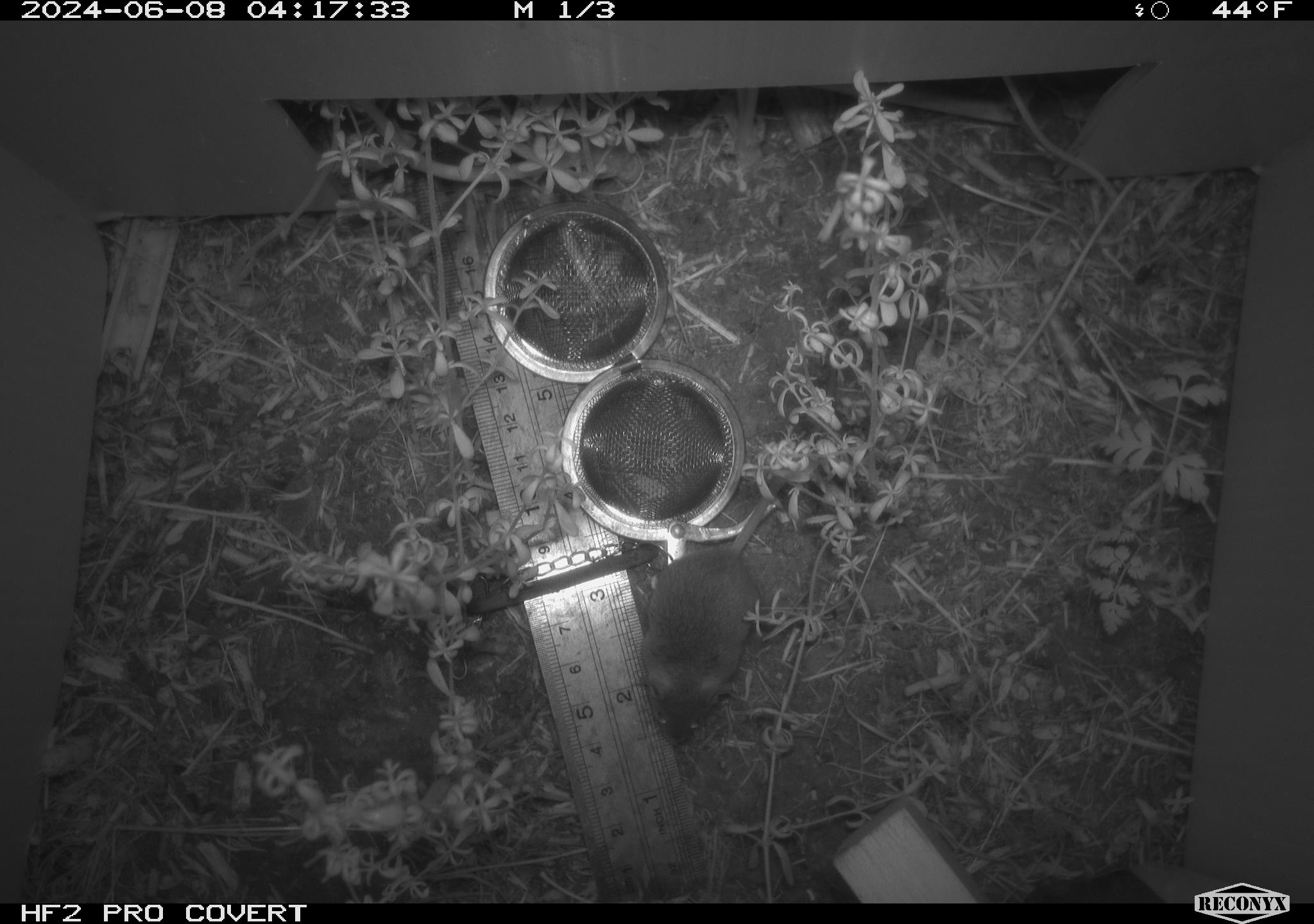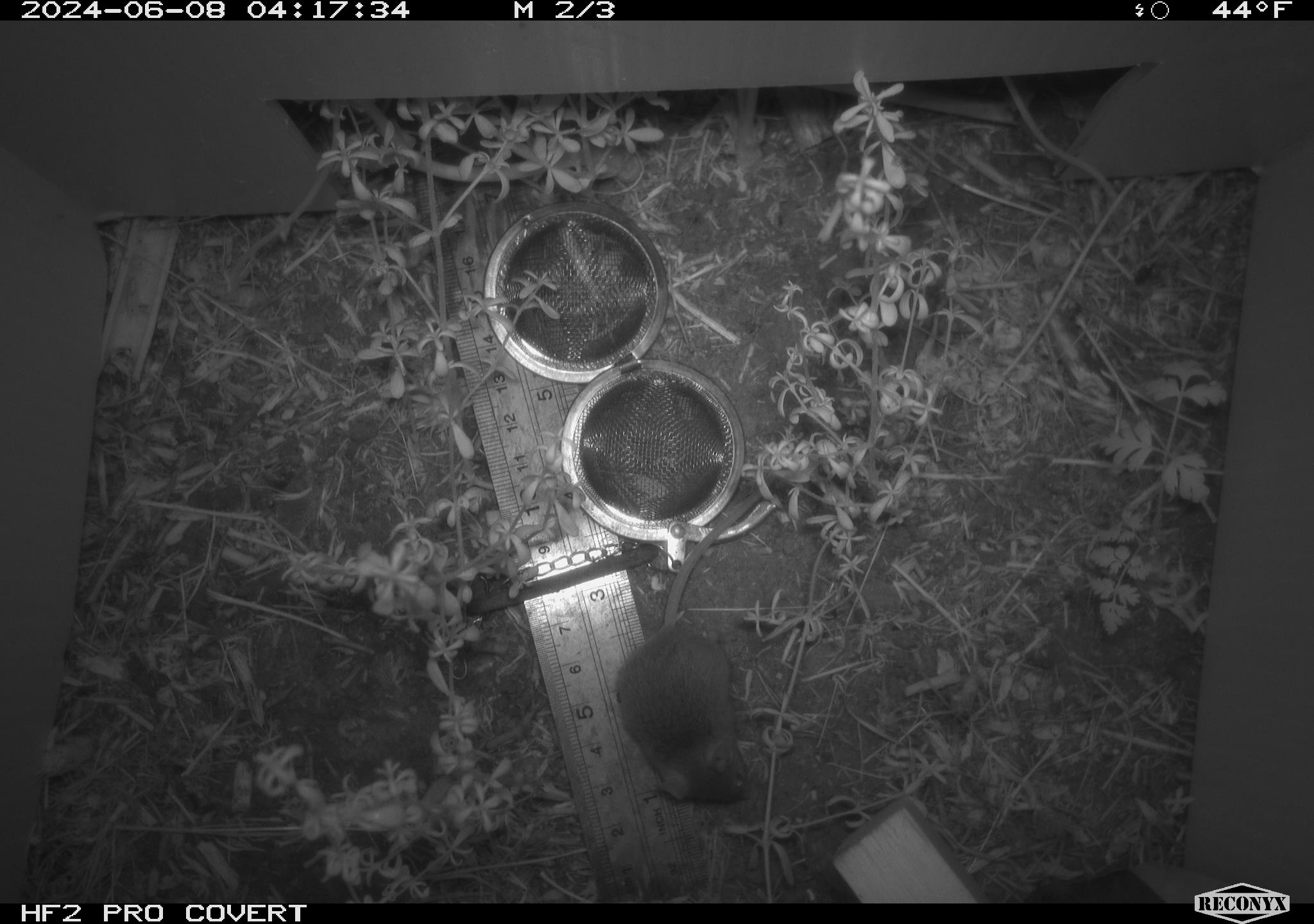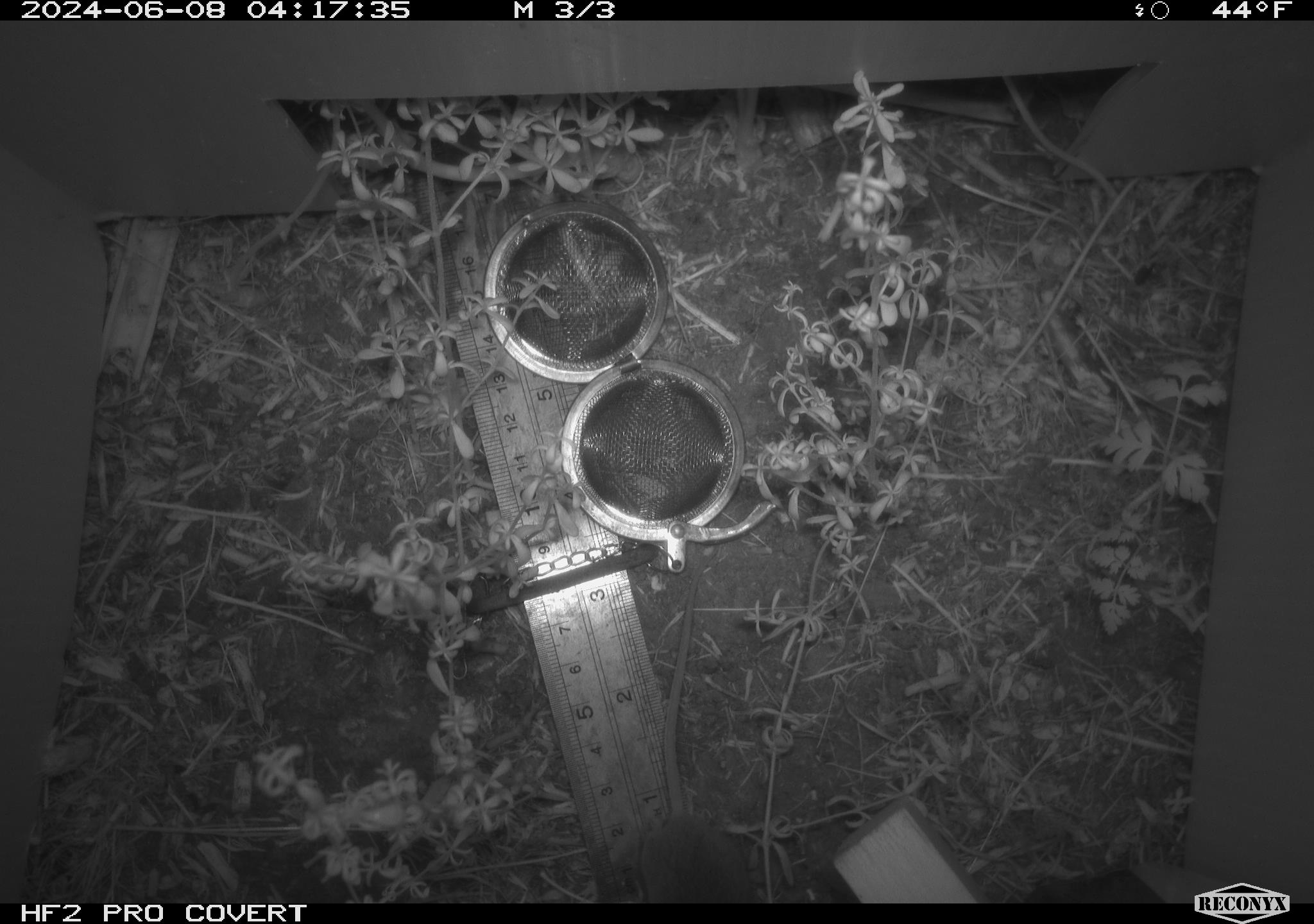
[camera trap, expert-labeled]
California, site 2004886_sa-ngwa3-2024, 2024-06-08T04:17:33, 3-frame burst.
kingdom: Animalia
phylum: Chordata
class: Mammalia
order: Rodentia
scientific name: Rodentia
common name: mouse species